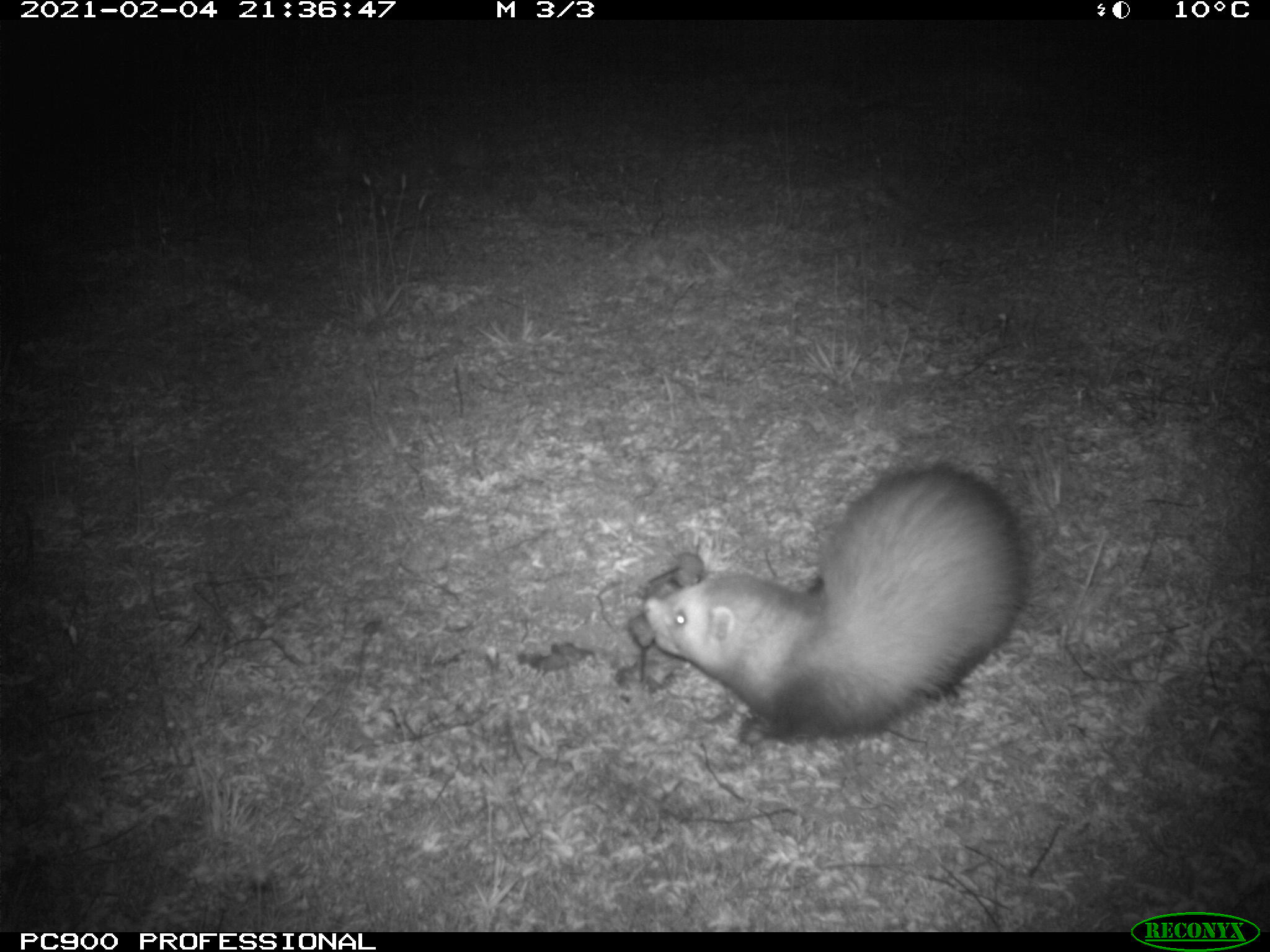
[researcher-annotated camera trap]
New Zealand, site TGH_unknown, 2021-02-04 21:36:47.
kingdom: Animalia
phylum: Chordata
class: Mammalia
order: Carnivora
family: Mustelidae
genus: Mustela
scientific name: Mustela furo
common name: ferret